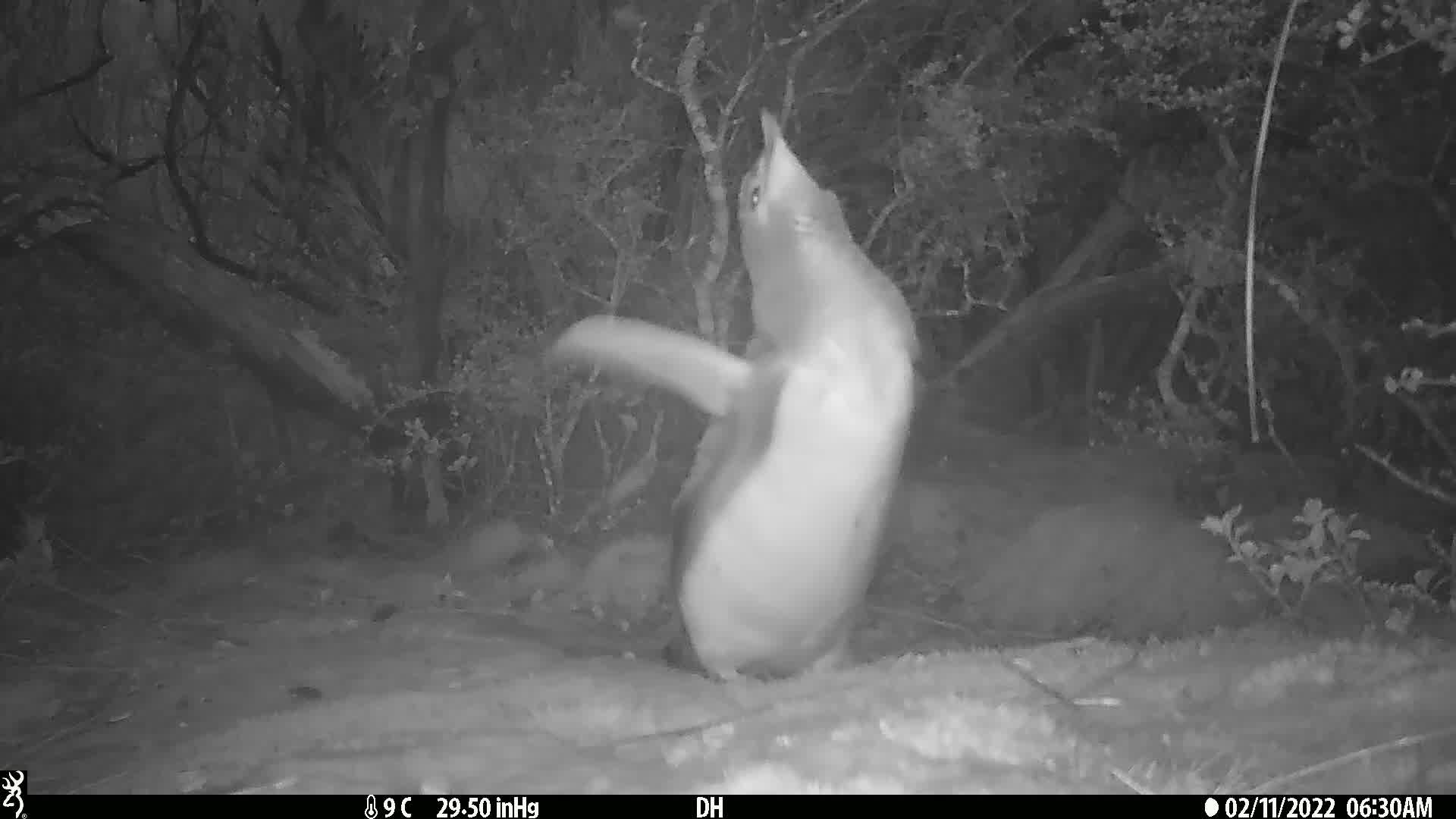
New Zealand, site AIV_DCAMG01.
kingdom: Animalia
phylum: Chordata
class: Aves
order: Sphenisciformes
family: Spheniscidae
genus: Megadyptes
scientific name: Megadyptes antipodes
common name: yellow-eyed penguin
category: yellow eyed penguin